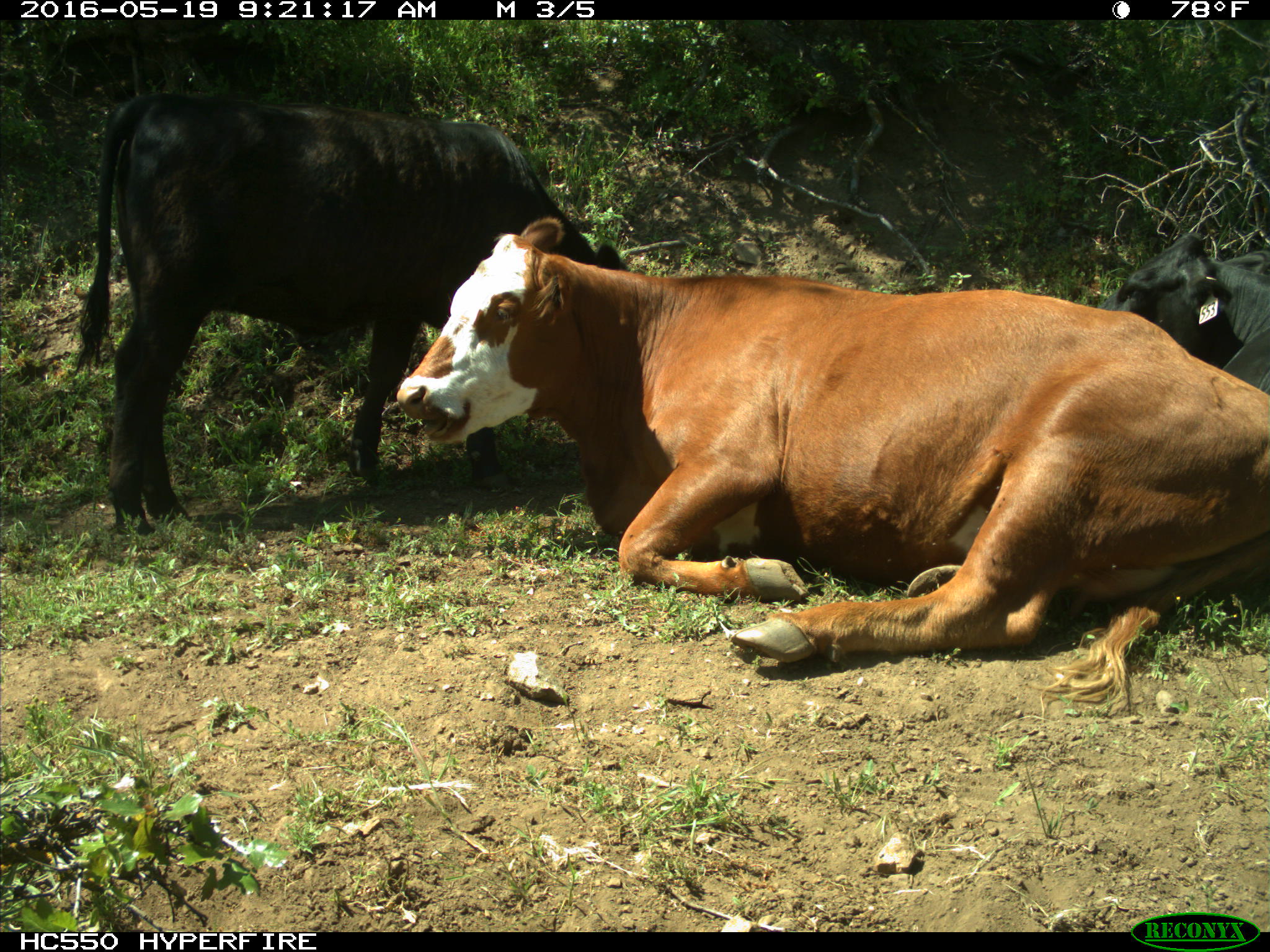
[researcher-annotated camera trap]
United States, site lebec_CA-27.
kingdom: Animalia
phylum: Chordata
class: Mammalia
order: Artiodactyla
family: Bovidae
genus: Bos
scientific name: Bos taurus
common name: domestic cow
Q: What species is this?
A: Bos taurus (domestic cow).